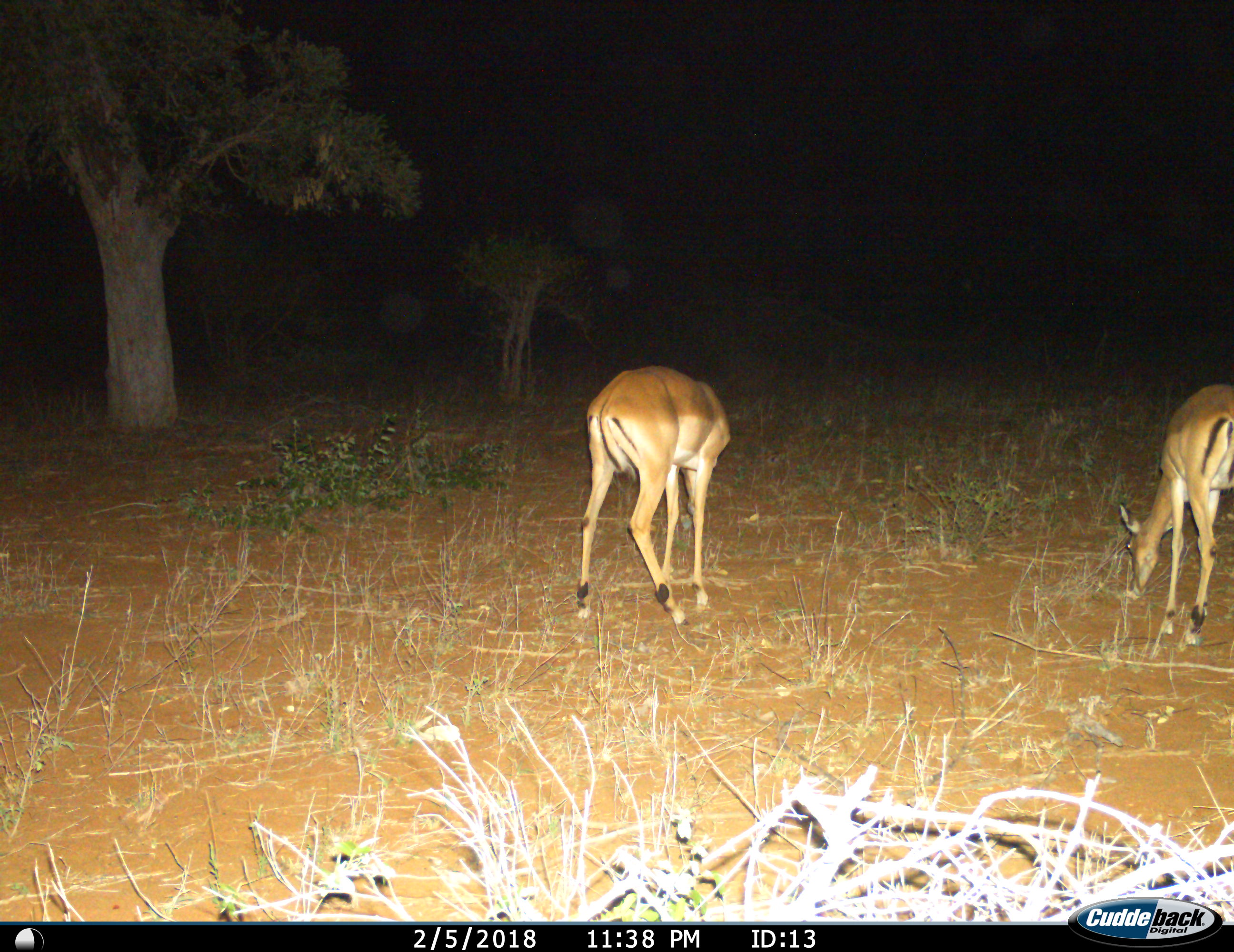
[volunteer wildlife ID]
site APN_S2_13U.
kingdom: Animalia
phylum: Chordata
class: Mammalia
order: Artiodactyla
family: Bovidae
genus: Aepyceros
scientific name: Aepyceros melampus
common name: impala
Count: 2.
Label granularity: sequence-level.